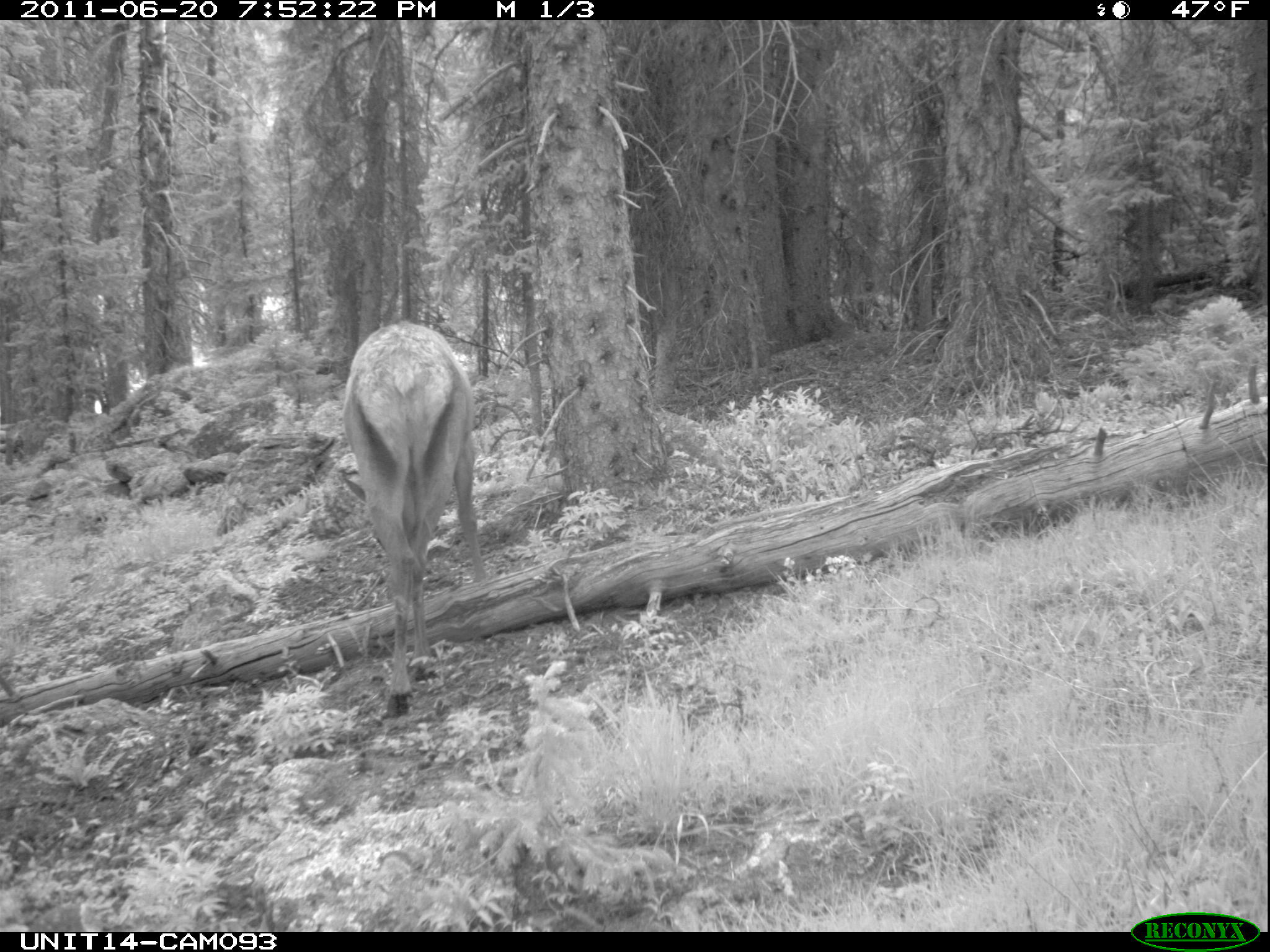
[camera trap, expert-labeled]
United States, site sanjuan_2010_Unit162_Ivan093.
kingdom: Animalia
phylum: Chordata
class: Mammalia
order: Artiodactyla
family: Cervidae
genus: Cervus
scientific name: Cervus elaphus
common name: red deer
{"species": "Cervus elaphus (red deer)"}